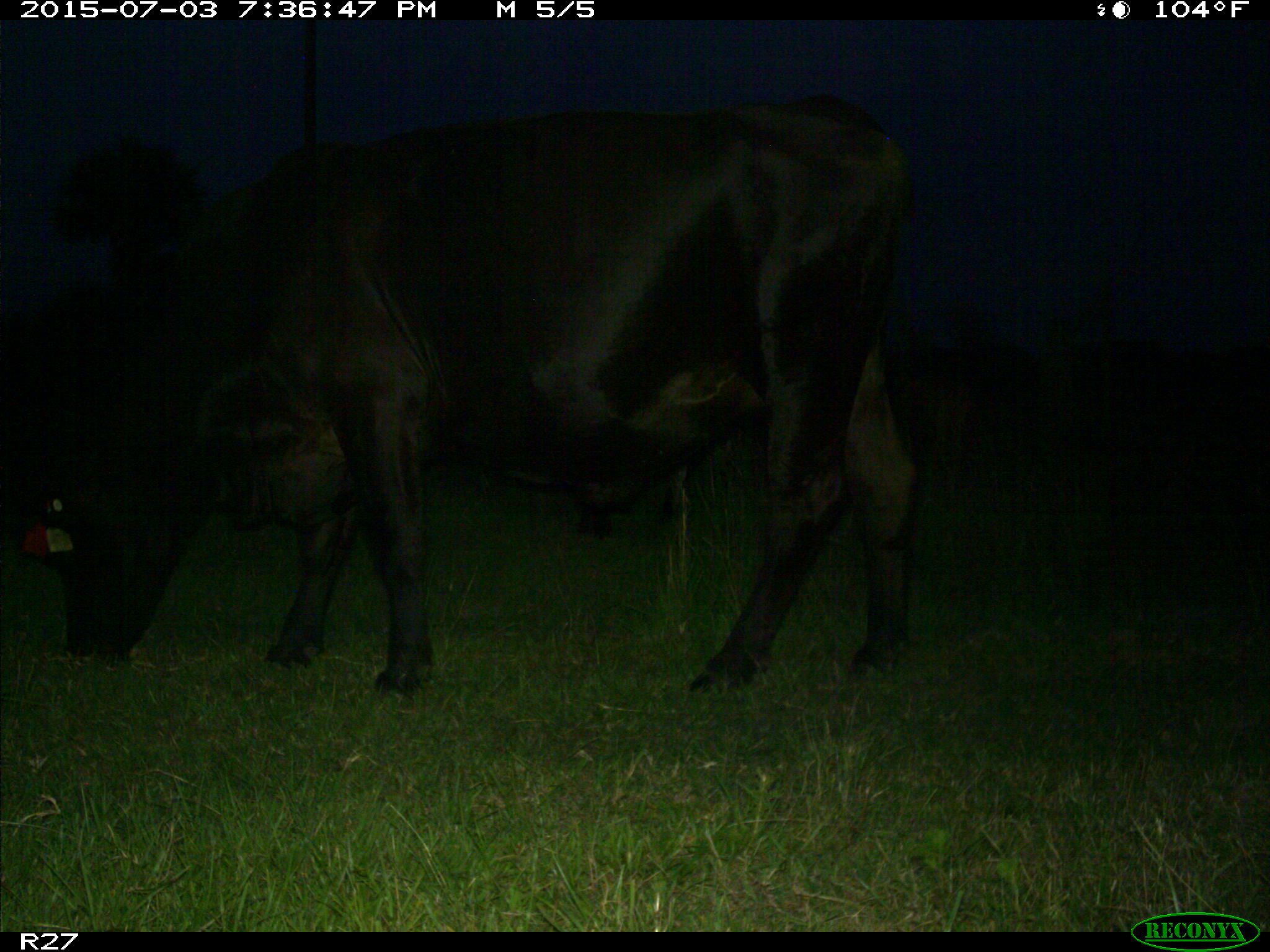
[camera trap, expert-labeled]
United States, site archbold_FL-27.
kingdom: Animalia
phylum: Chordata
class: Mammalia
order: Artiodactyla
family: Bovidae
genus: Bos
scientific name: Bos taurus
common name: domestic cow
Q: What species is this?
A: Bos taurus (domestic cow).